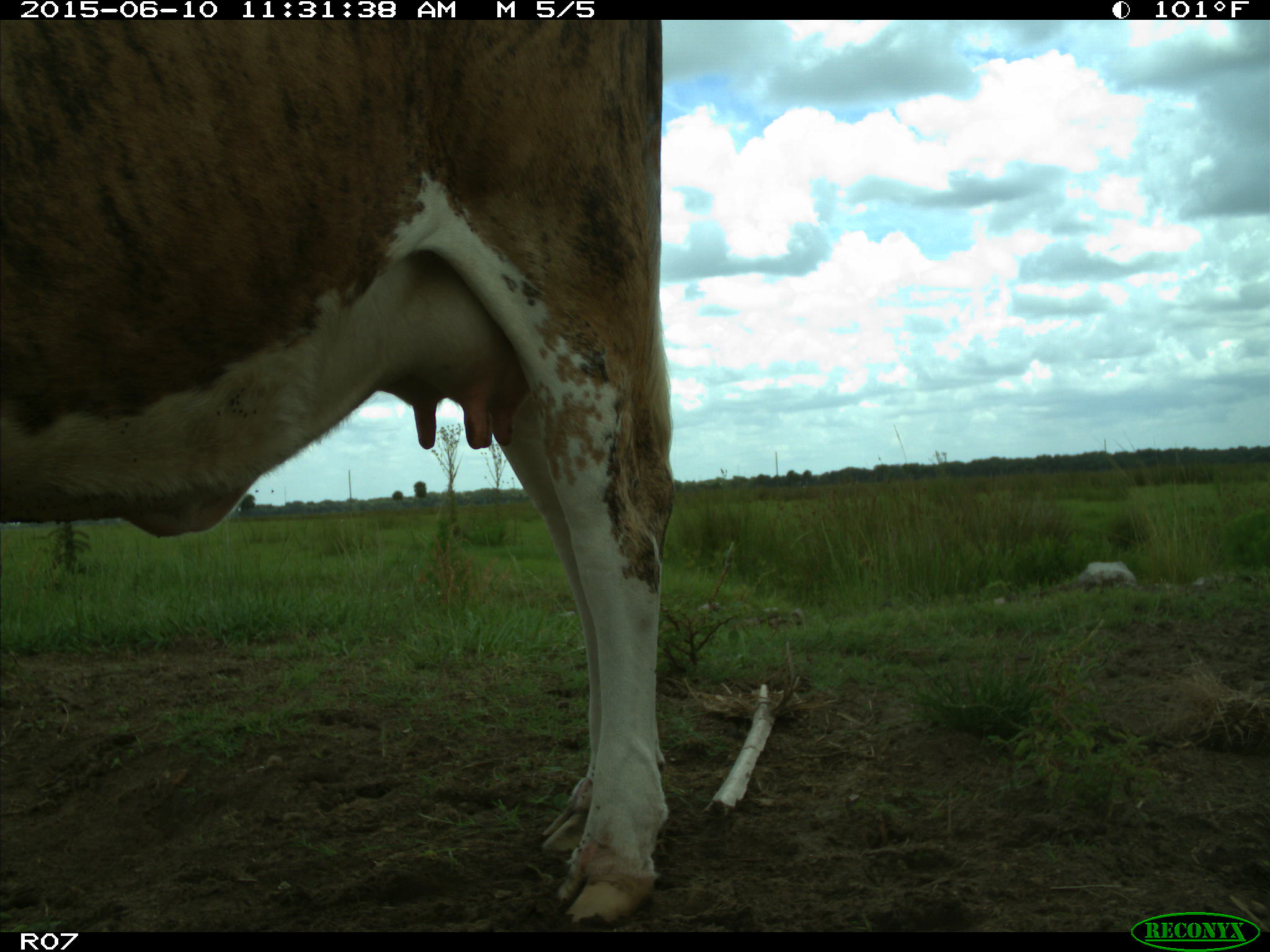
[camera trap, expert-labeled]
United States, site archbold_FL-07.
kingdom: Animalia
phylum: Chordata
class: Mammalia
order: Artiodactyla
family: Bovidae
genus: Bos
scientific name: Bos taurus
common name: domestic cow